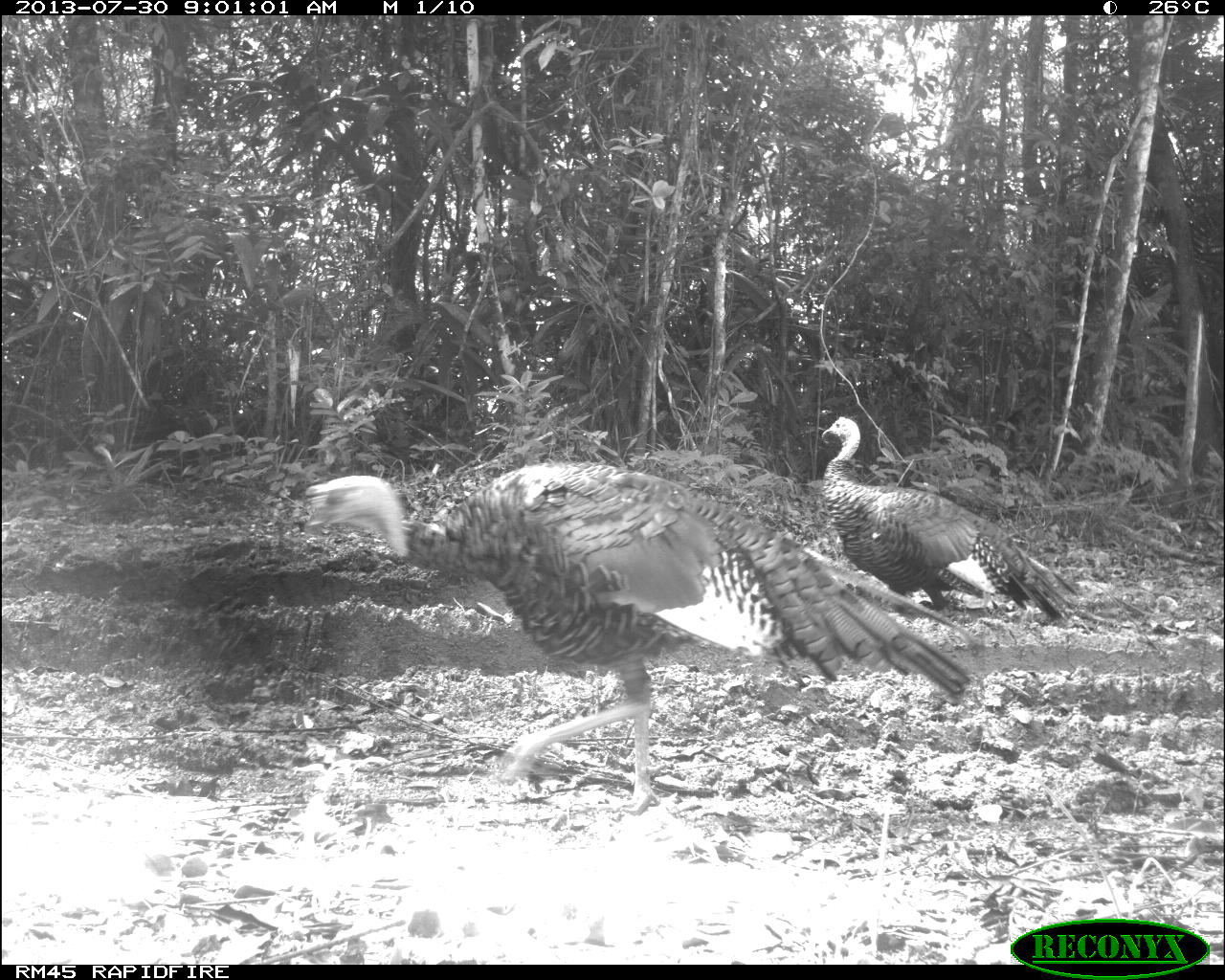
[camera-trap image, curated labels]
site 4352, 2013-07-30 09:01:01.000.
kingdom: Animalia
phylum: Chordata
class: Aves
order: Galliformes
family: Phasianidae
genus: Meleagris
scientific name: Meleagris ocellata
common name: ocellated turkey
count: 2